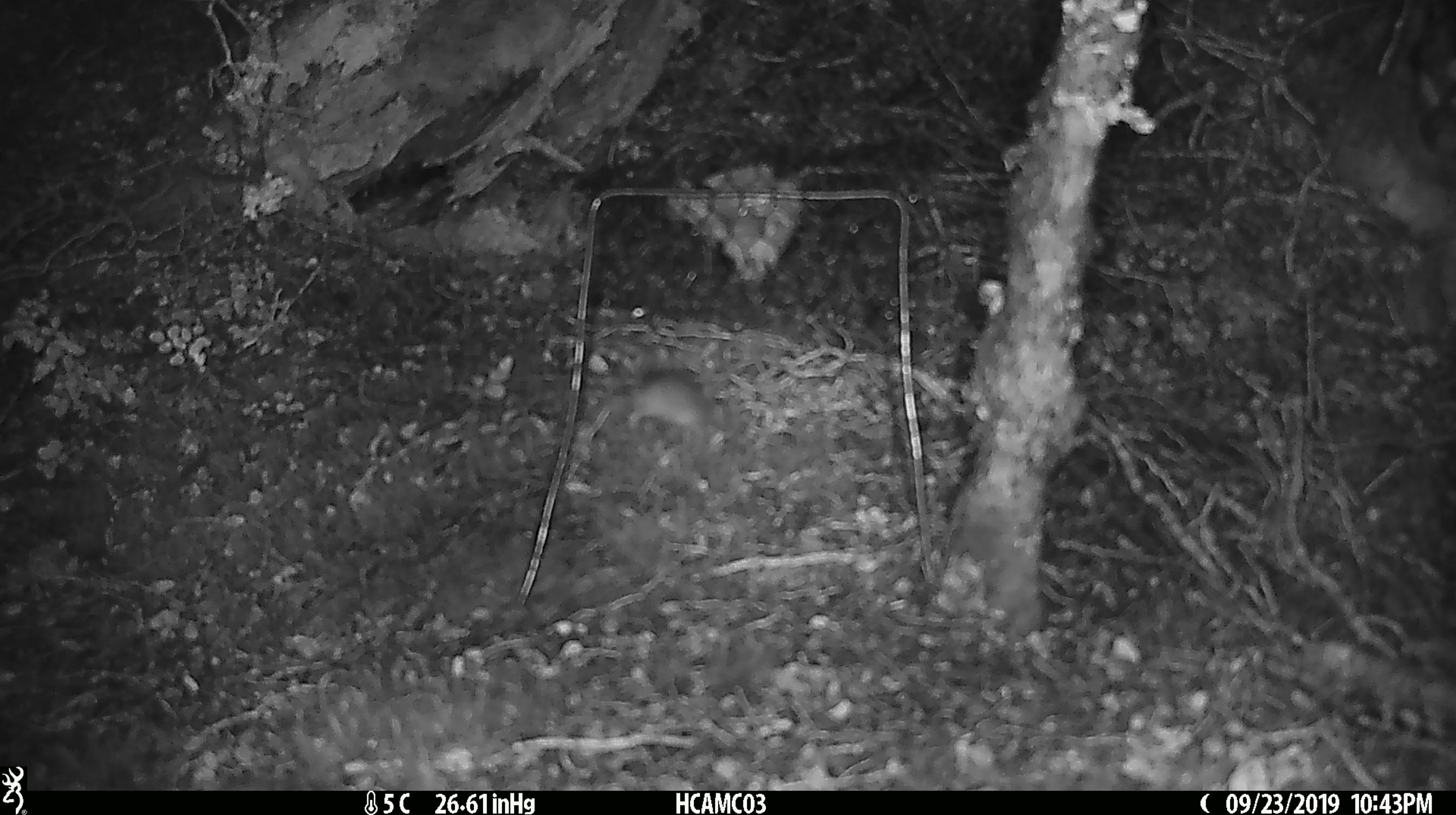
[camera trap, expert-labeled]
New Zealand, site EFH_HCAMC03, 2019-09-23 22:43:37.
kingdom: Animalia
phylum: Chordata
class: Mammalia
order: Rodentia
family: Muridae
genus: Mus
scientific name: Mus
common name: mouse